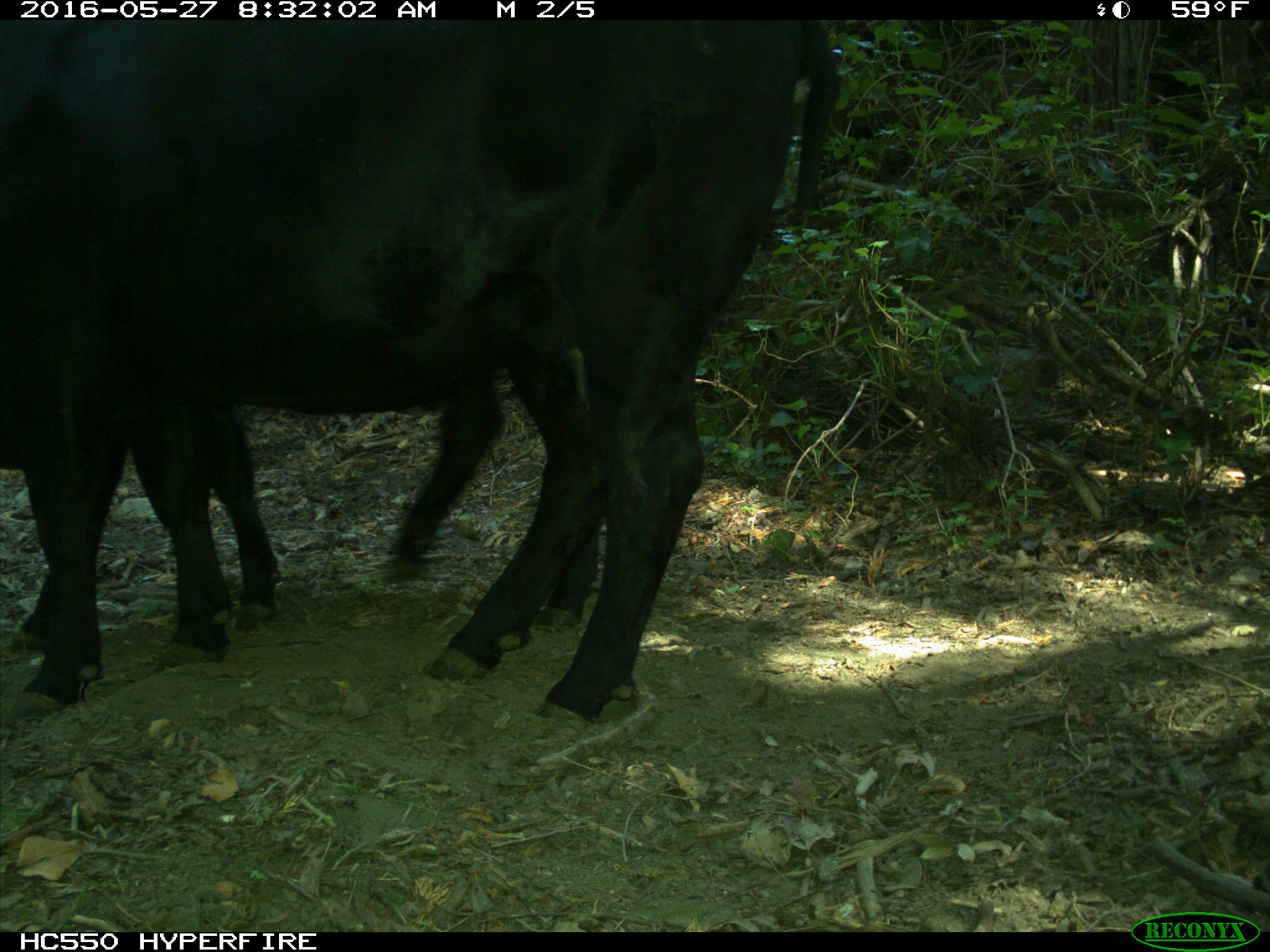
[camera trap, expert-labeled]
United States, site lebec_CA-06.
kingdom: Animalia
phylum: Chordata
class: Mammalia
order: Artiodactyla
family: Bovidae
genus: Bos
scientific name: Bos taurus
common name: domestic cow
Bos taurus (domestic cow).